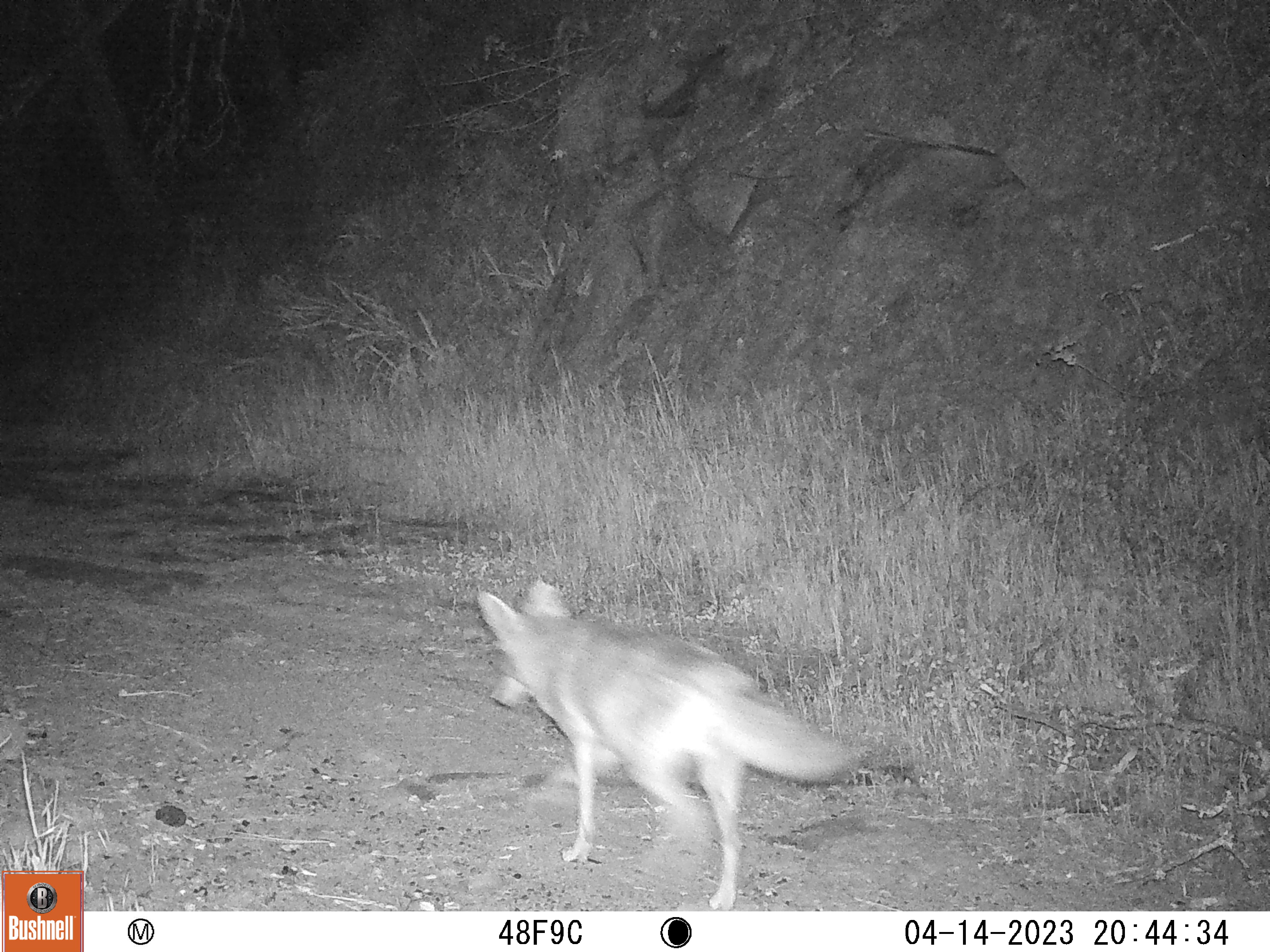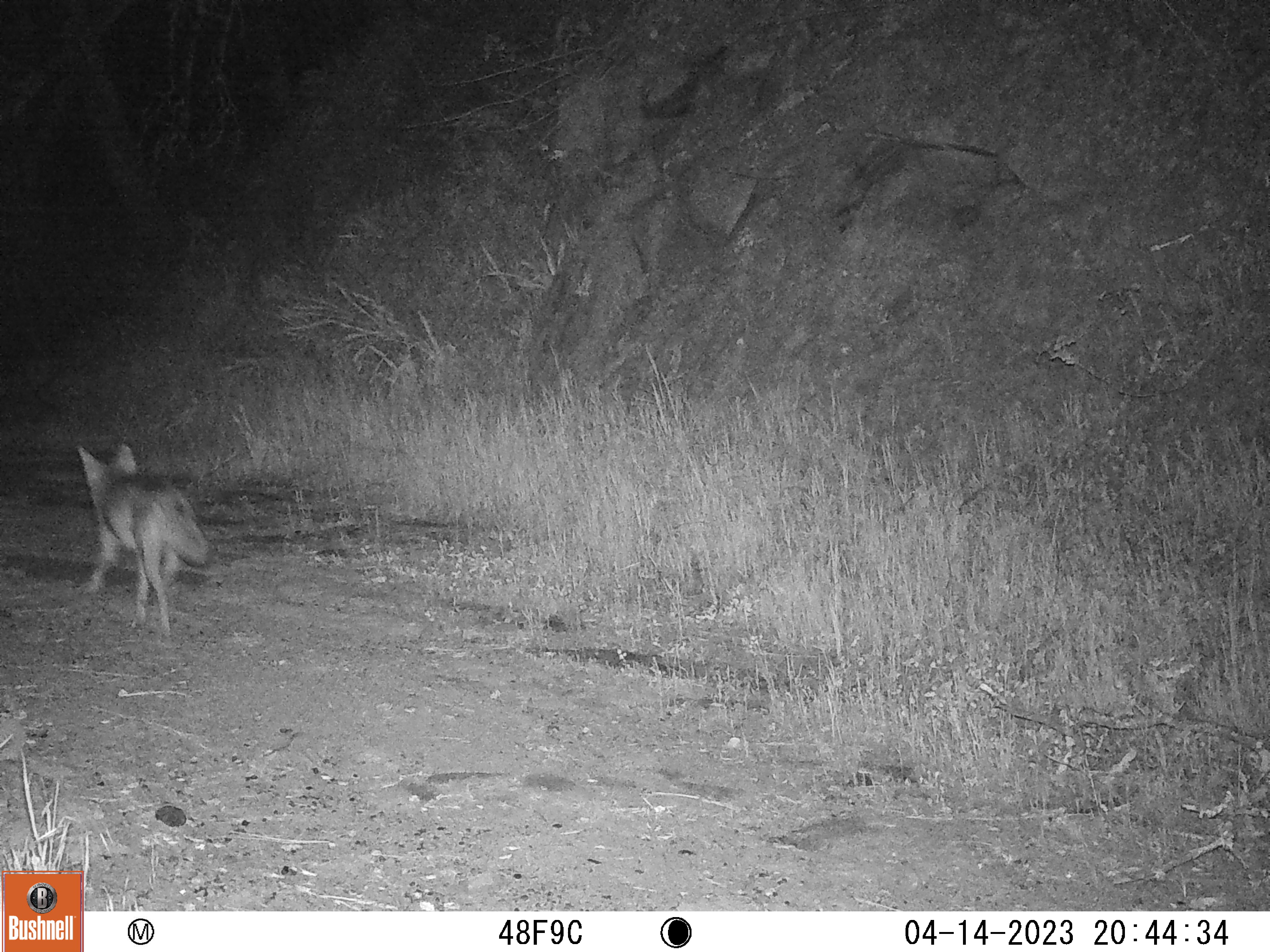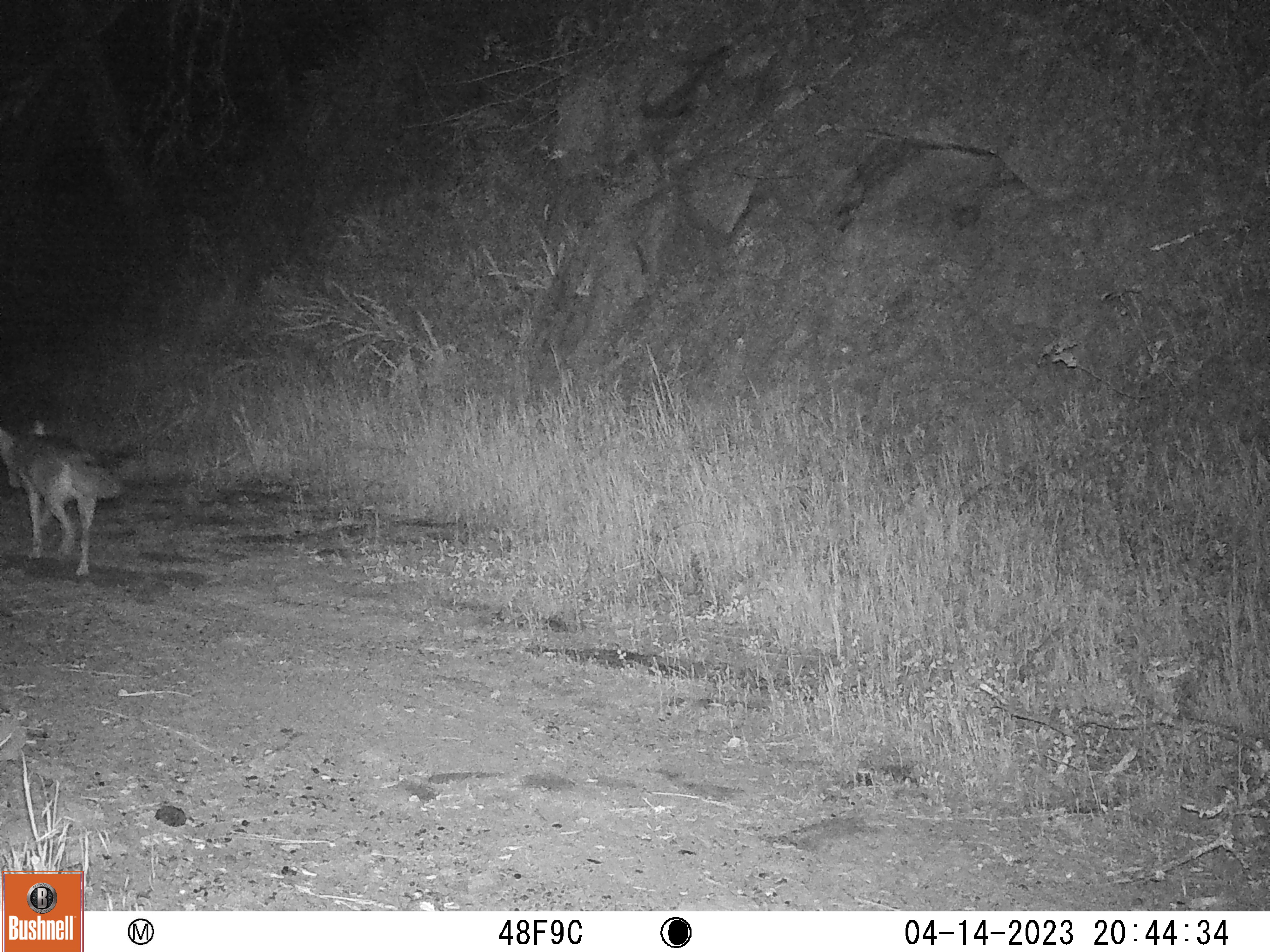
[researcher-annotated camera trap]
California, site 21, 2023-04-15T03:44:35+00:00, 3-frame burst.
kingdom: Animalia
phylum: Chordata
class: Mammalia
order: Carnivora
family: Canidae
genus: Canis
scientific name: Canis latrans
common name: coyote